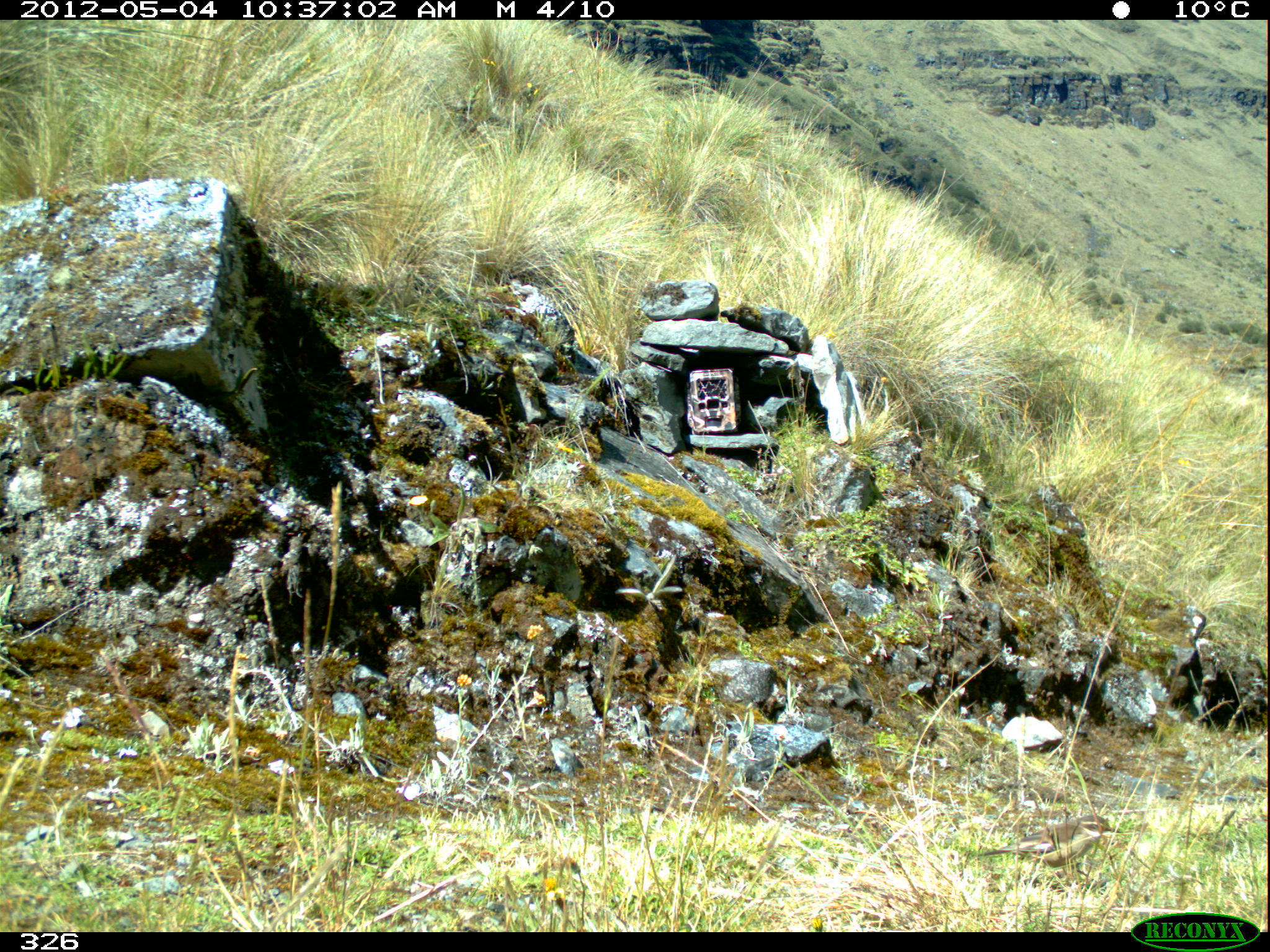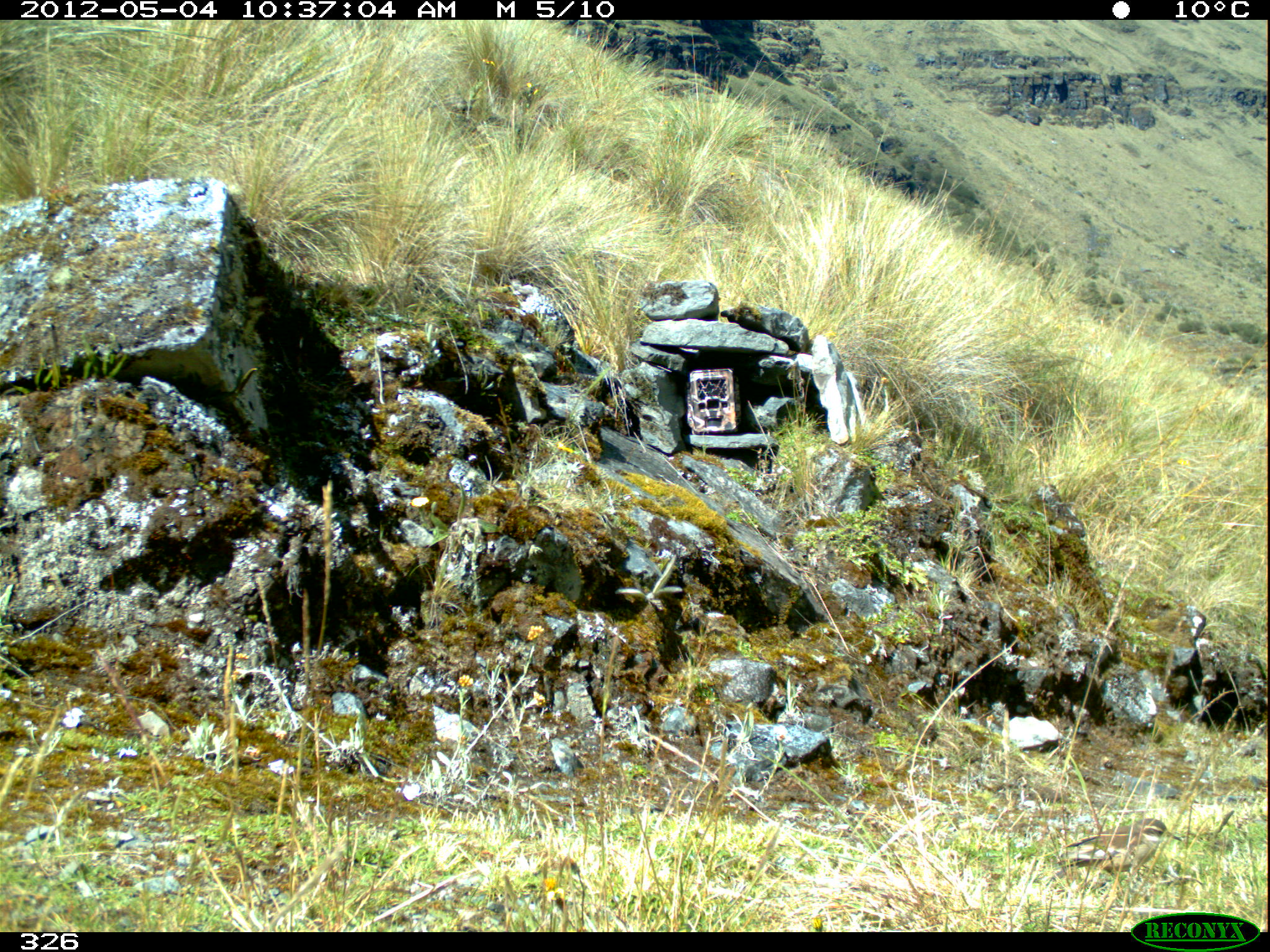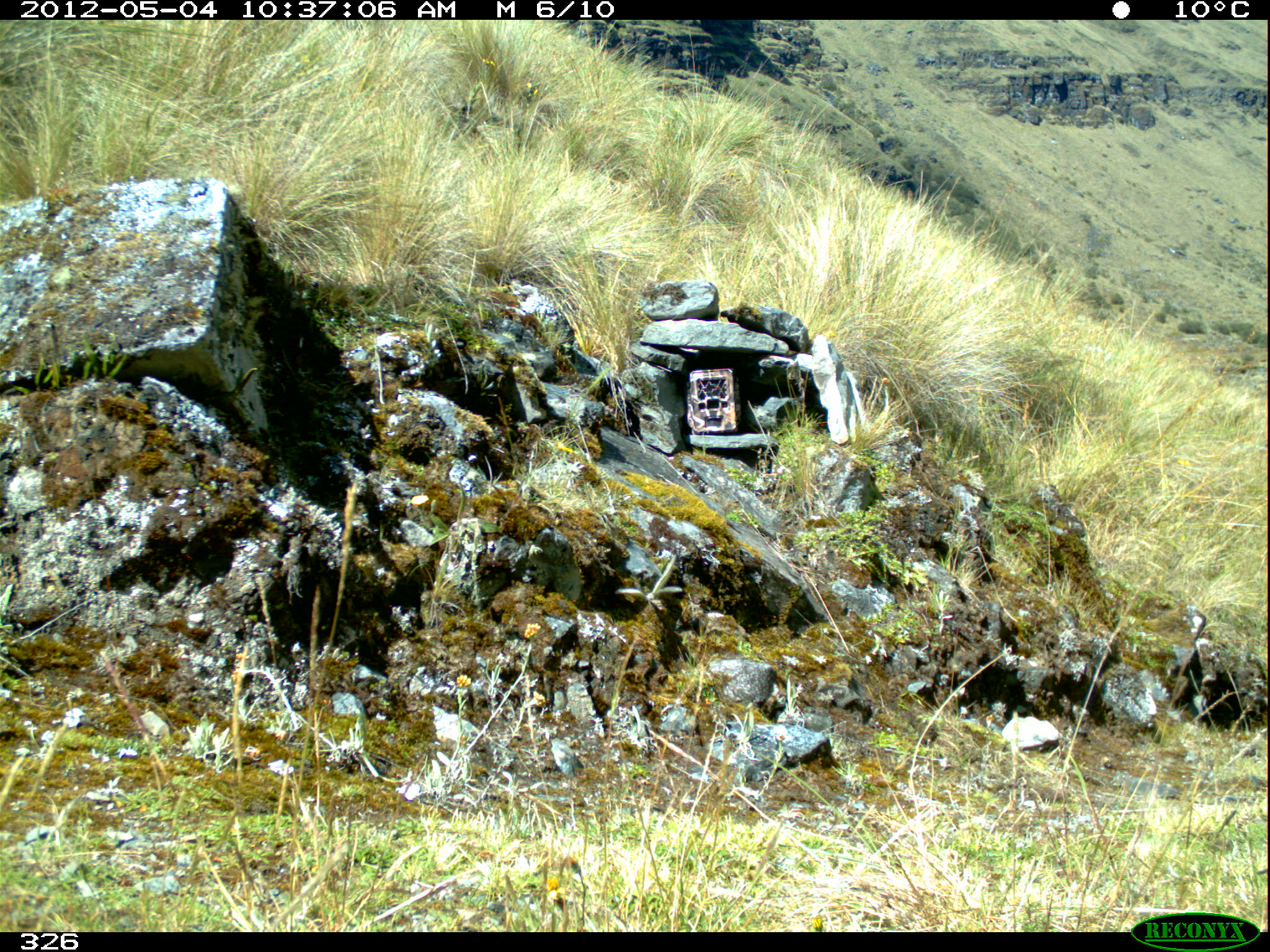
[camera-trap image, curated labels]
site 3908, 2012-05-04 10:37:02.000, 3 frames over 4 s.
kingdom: Animalia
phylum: Chordata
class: Aves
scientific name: Aves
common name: bird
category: unknown bird